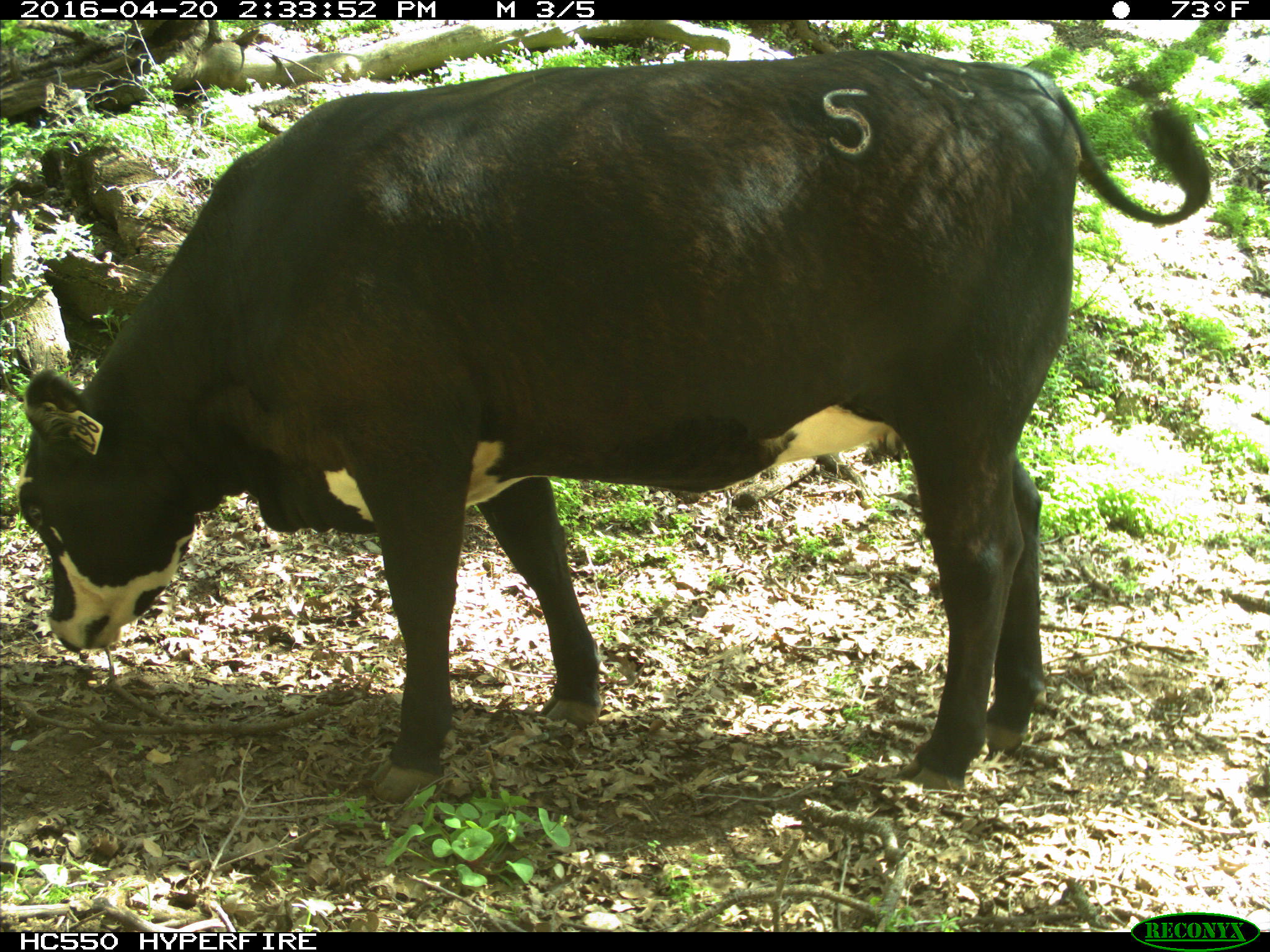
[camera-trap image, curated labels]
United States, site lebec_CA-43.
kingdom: Animalia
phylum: Chordata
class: Mammalia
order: Artiodactyla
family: Bovidae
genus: Bos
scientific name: Bos taurus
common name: domestic cow